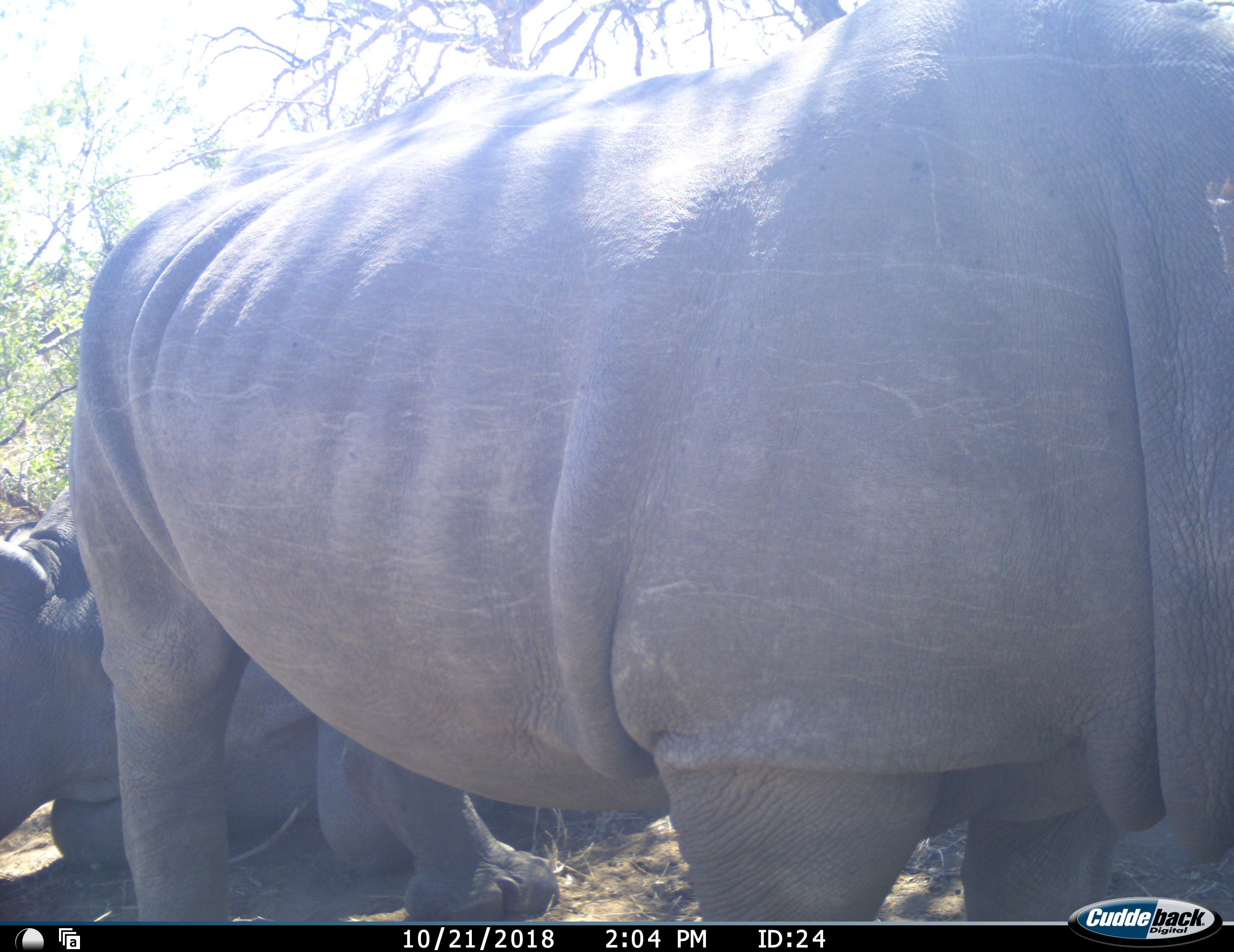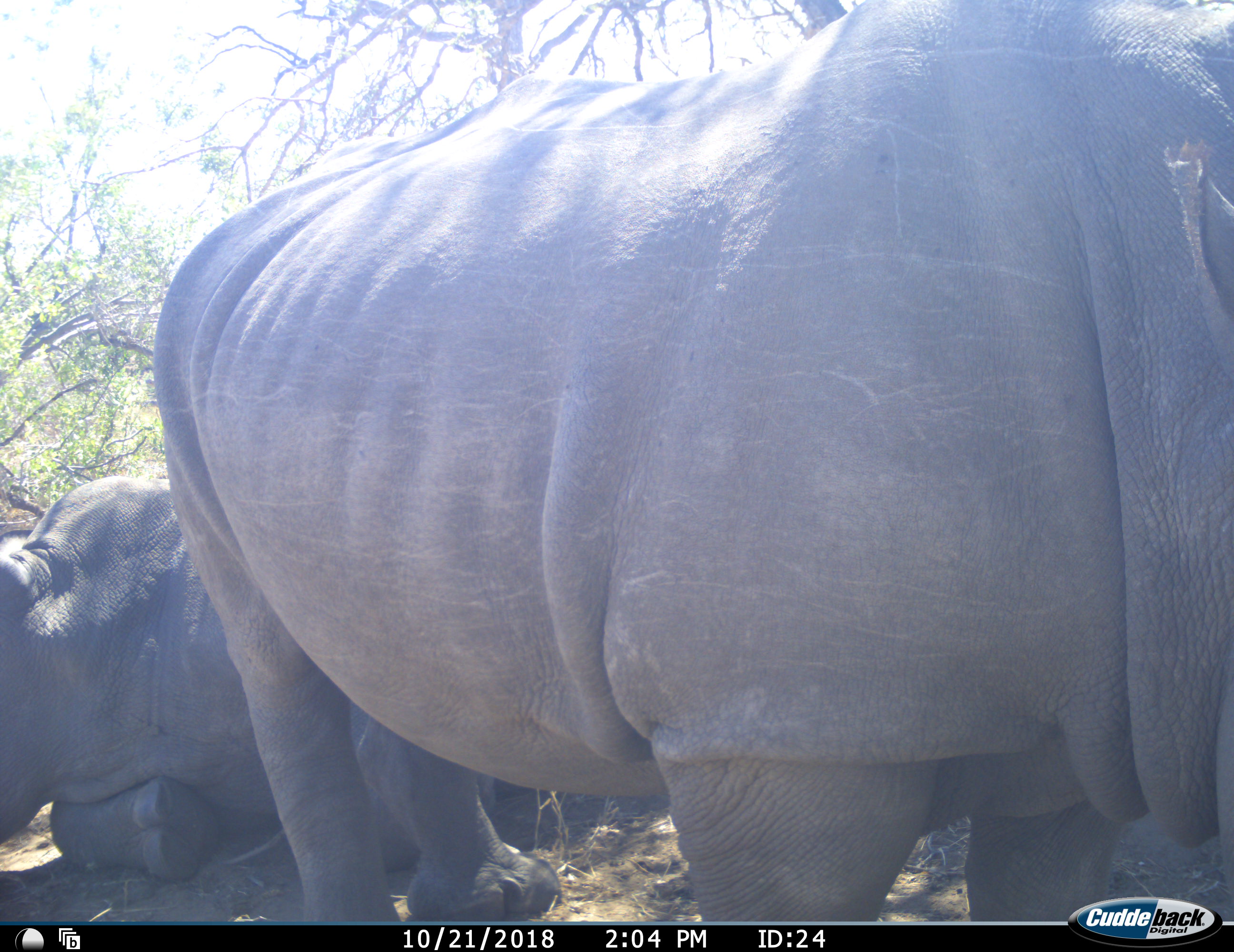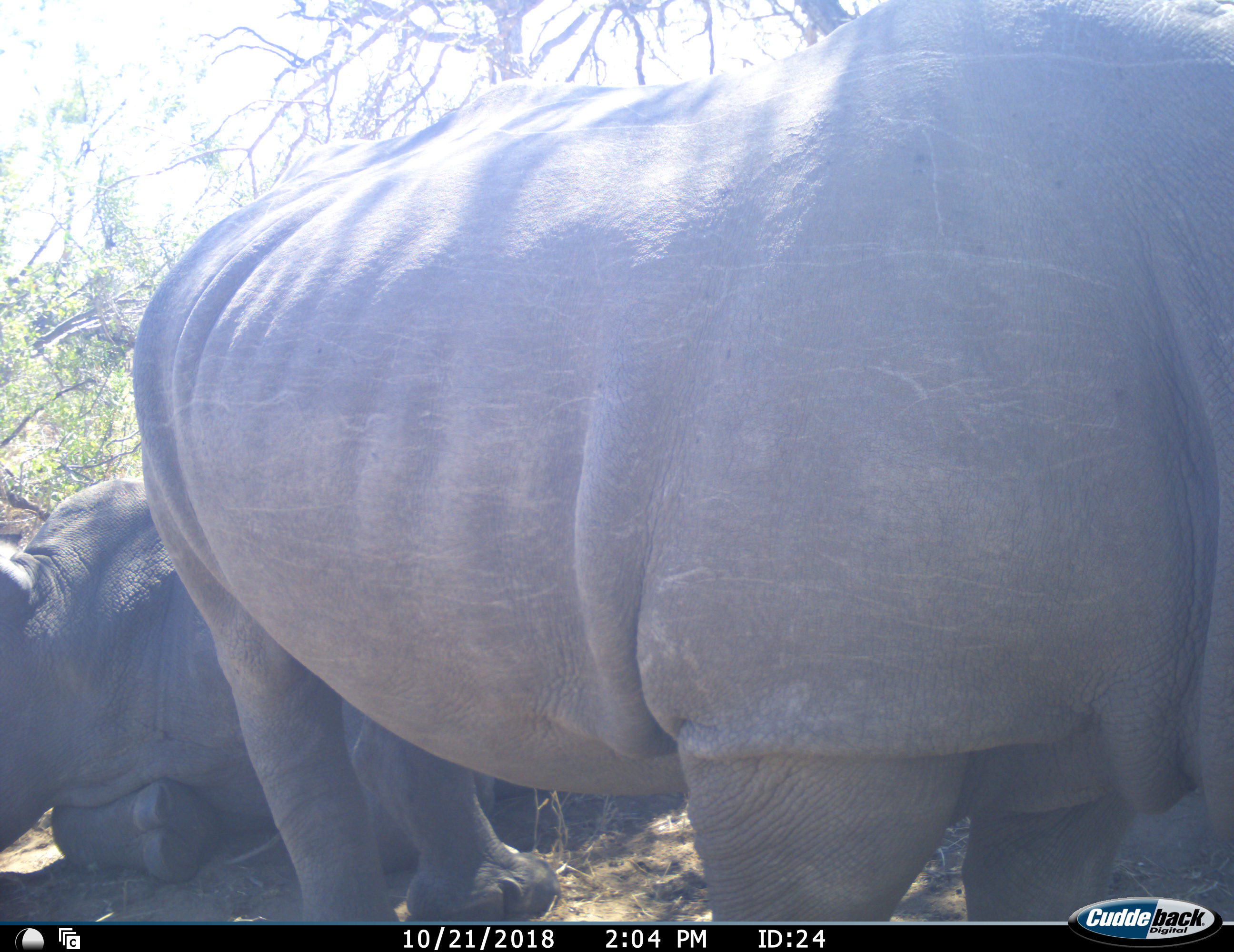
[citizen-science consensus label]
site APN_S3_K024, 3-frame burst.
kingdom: Animalia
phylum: Chordata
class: Mammalia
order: Perissodactyla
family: Rhinocerotidae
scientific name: Rhinocerotidae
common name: unknown rhinoceros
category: rhinocerosunknown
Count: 2.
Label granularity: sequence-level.